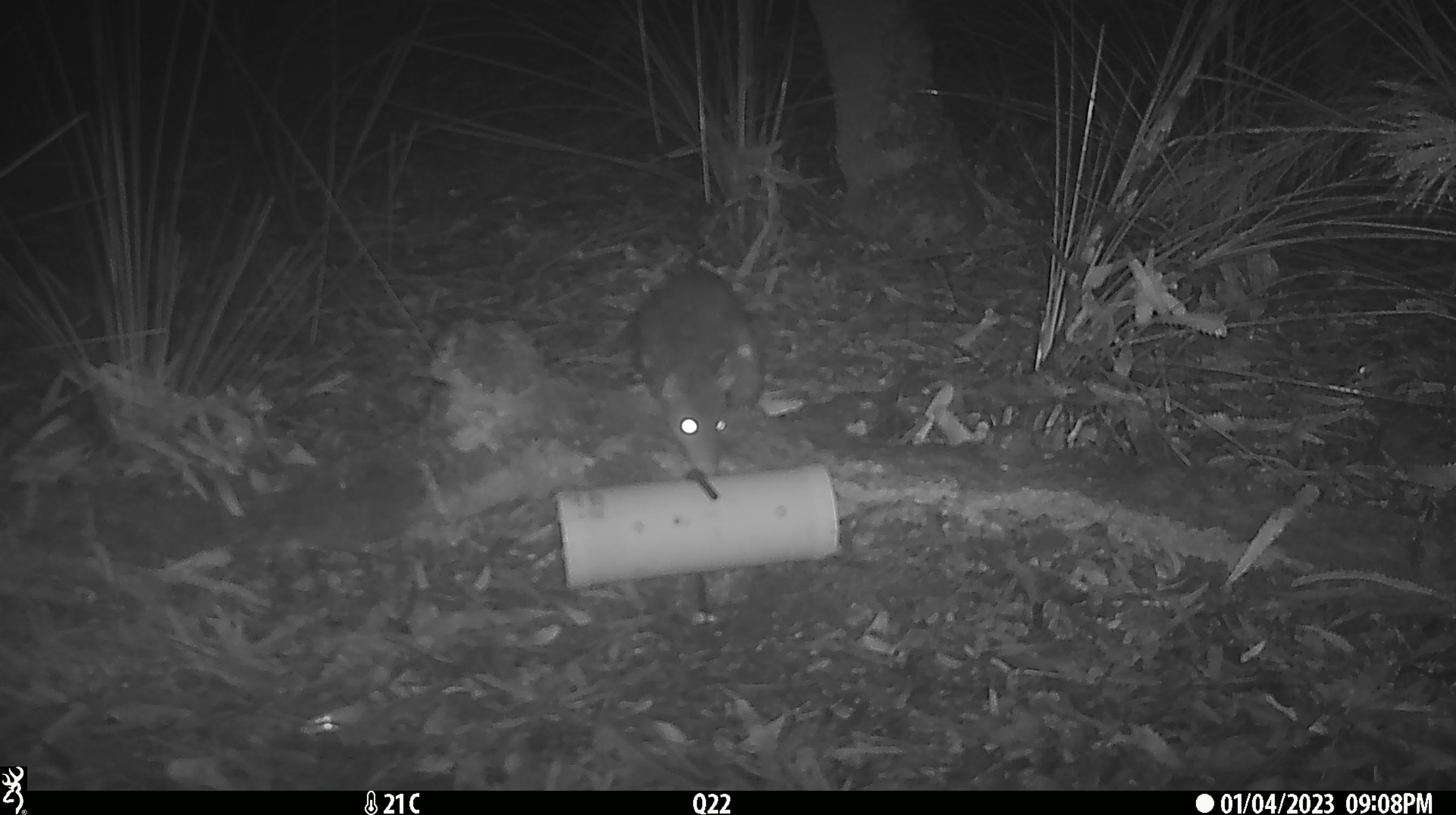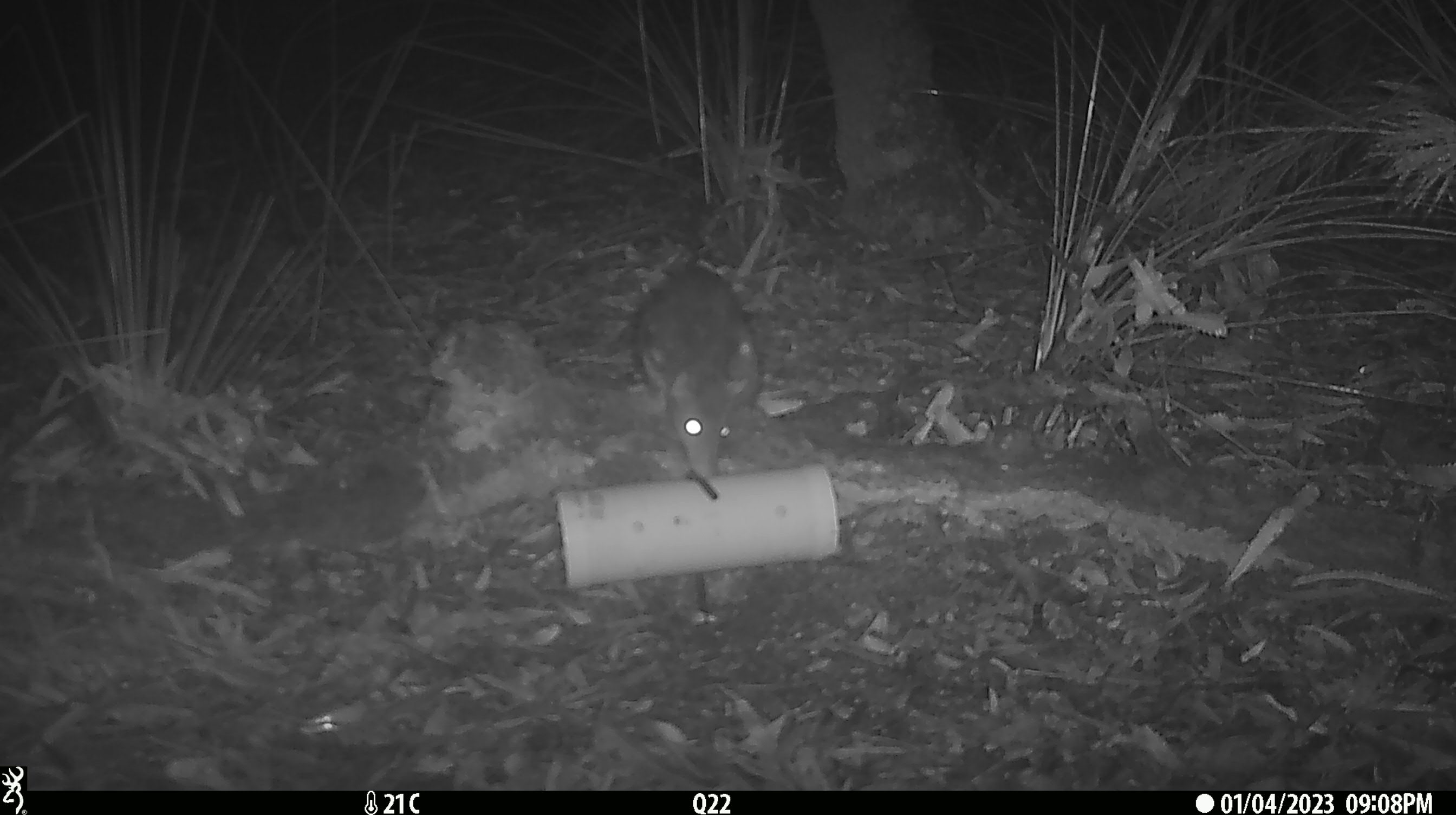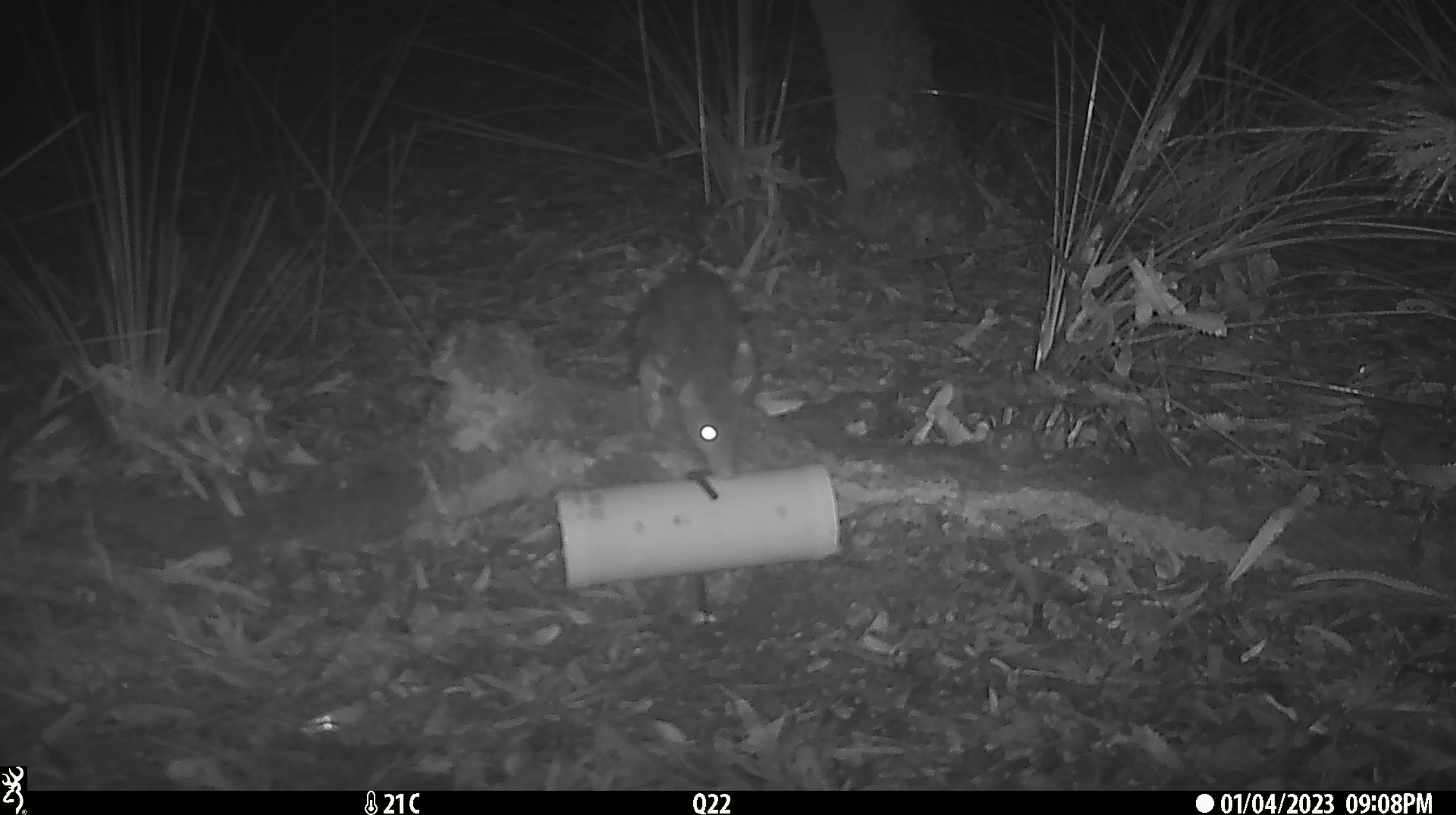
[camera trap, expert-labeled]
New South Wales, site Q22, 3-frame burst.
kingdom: Animalia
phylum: Chordata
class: Mammalia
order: Dasyuromorphia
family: Dasyuridae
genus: Dasyurus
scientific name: Dasyurus maculatus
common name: spotted-tailed quoll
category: quoll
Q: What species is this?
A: Quoll (spotted-tailed quoll) (Dasyurus maculatus).